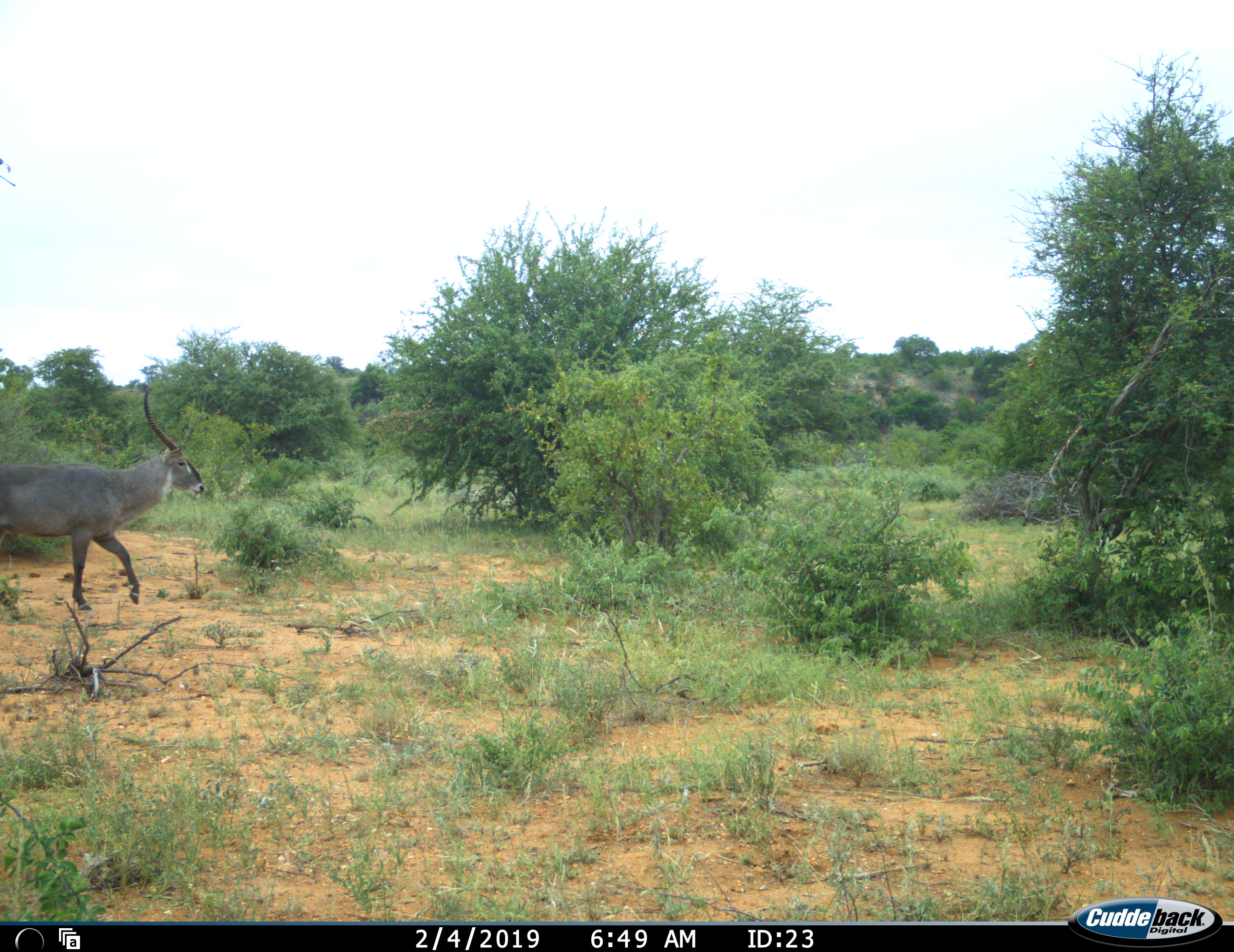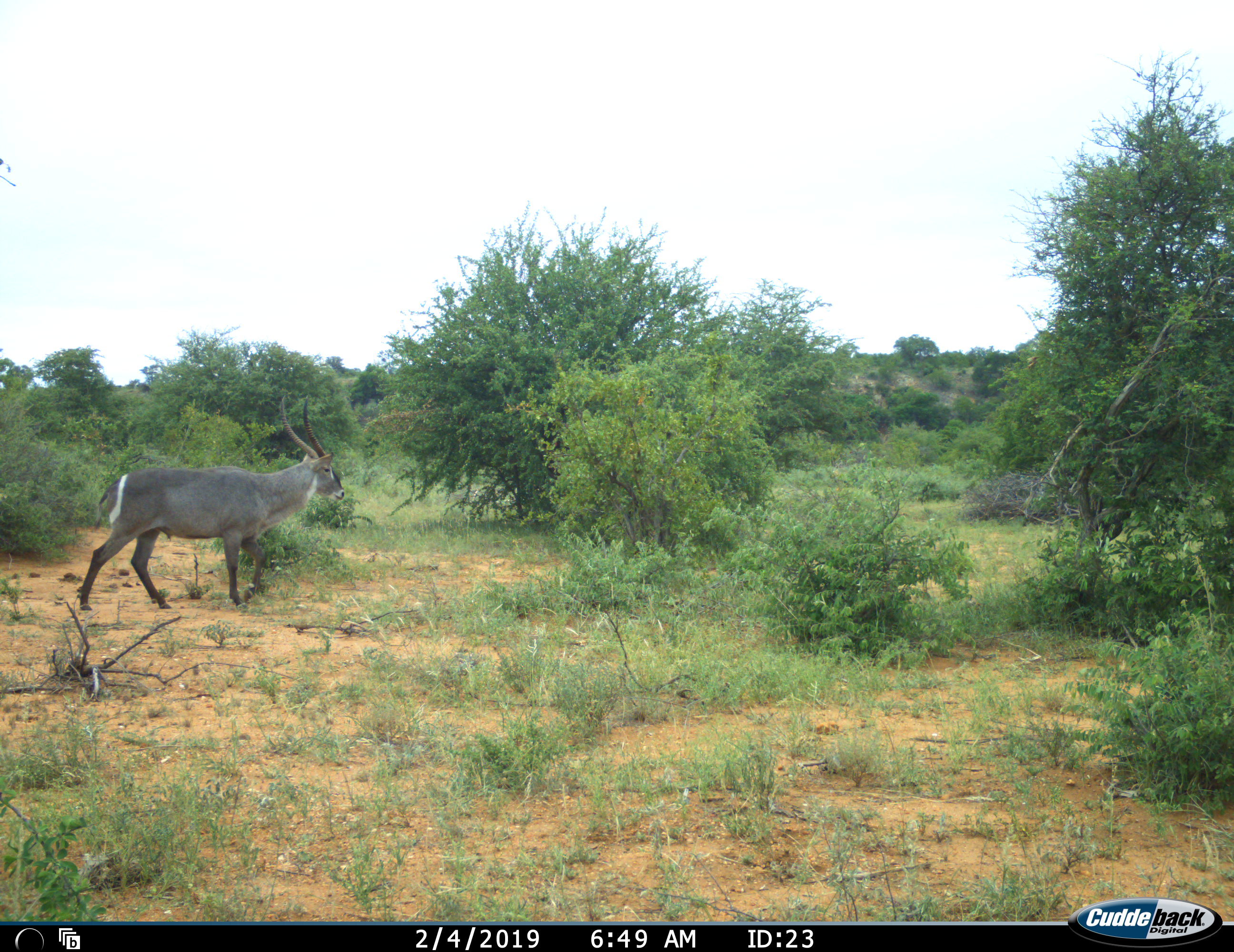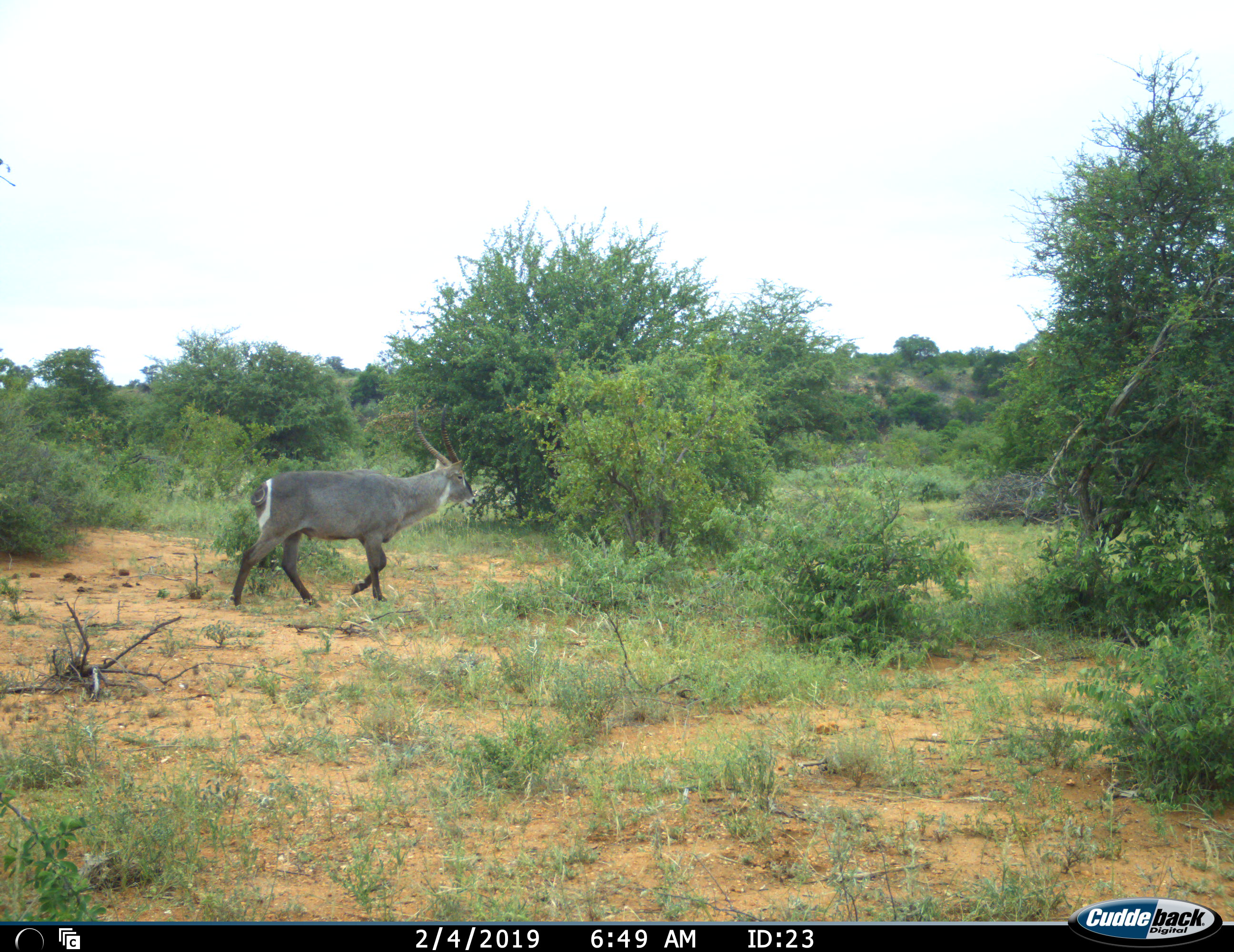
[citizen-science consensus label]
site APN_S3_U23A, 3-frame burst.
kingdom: Animalia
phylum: Chordata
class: Mammalia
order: Artiodactyla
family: Bovidae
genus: Kobus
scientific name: Kobus ellipsiprymnus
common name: waterbuck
Waterbuck (Kobus ellipsiprymnus), count 1. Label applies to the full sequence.